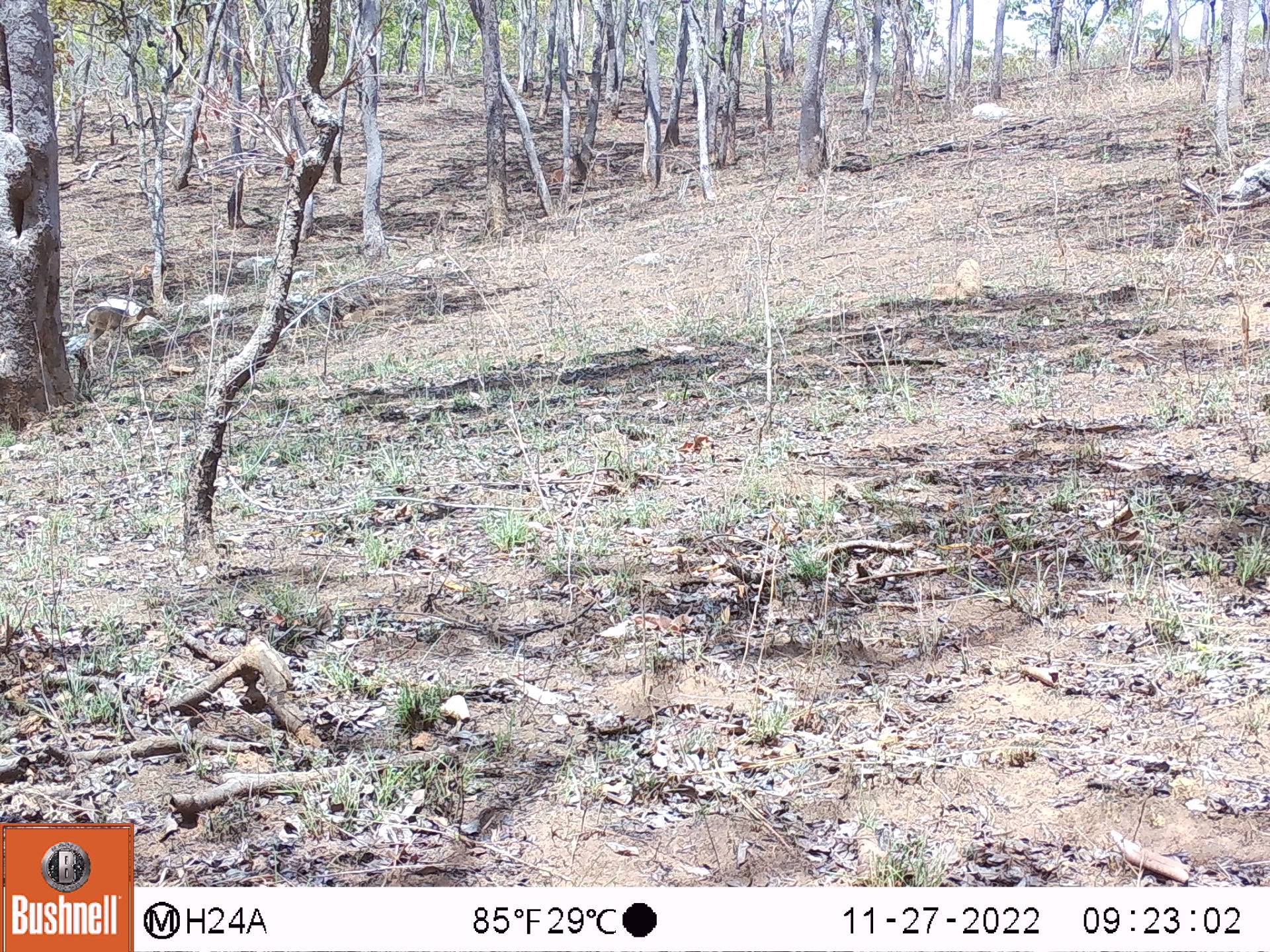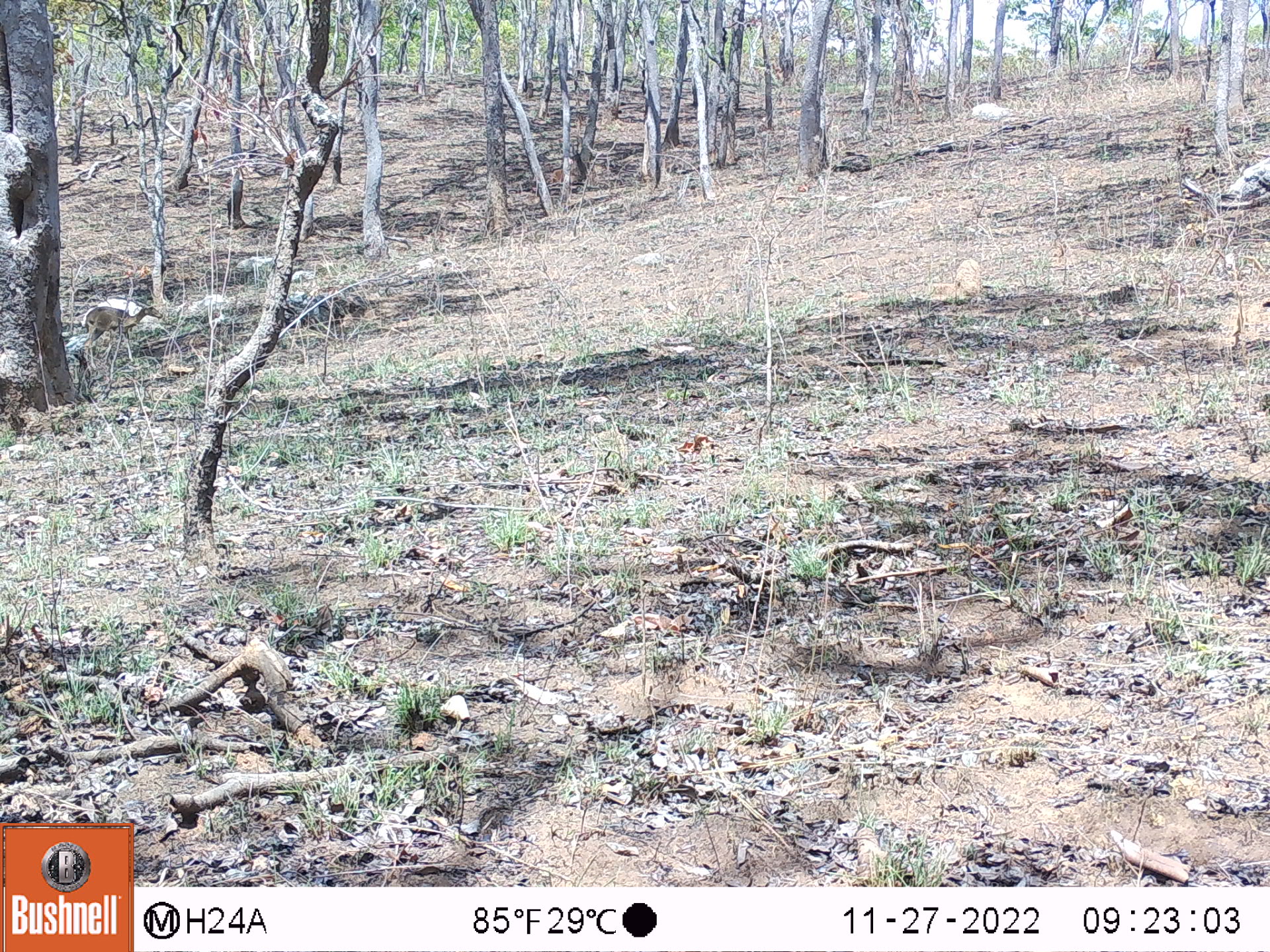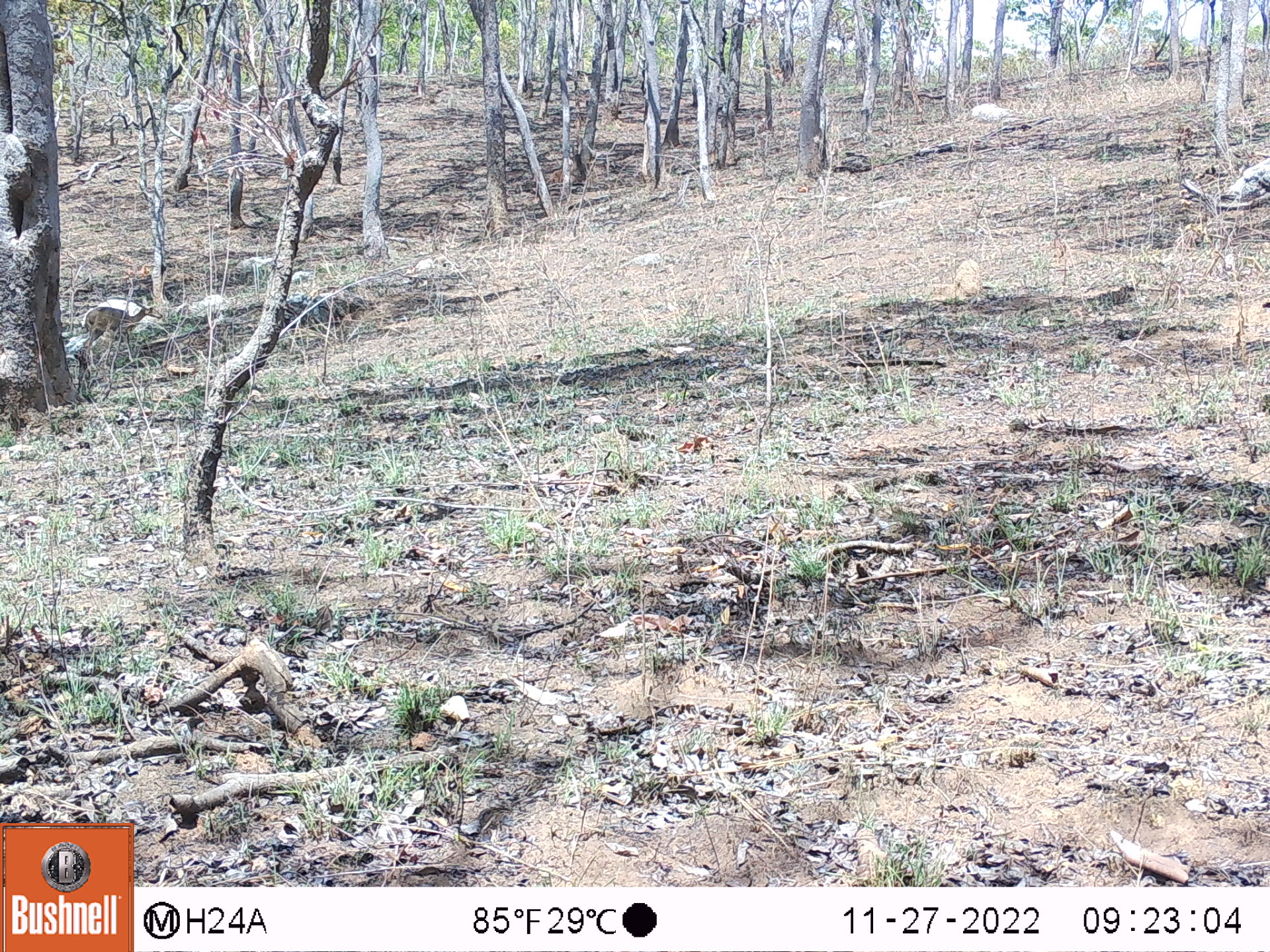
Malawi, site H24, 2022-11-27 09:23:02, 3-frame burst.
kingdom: Animalia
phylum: Chordata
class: Mammalia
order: Artiodactyla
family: Bovidae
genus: Redunca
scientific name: Redunca arundinum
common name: southern reedbuck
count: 1